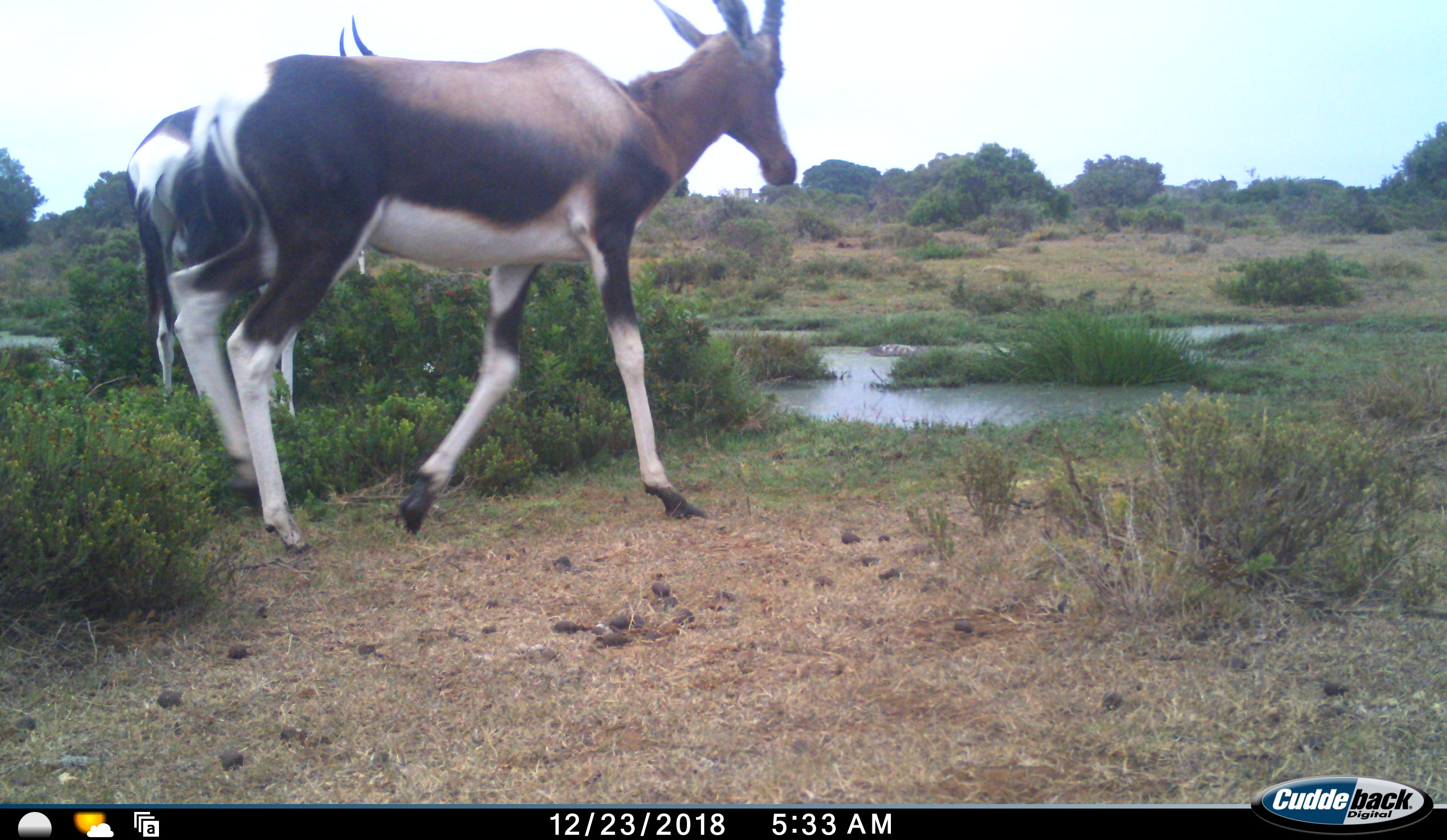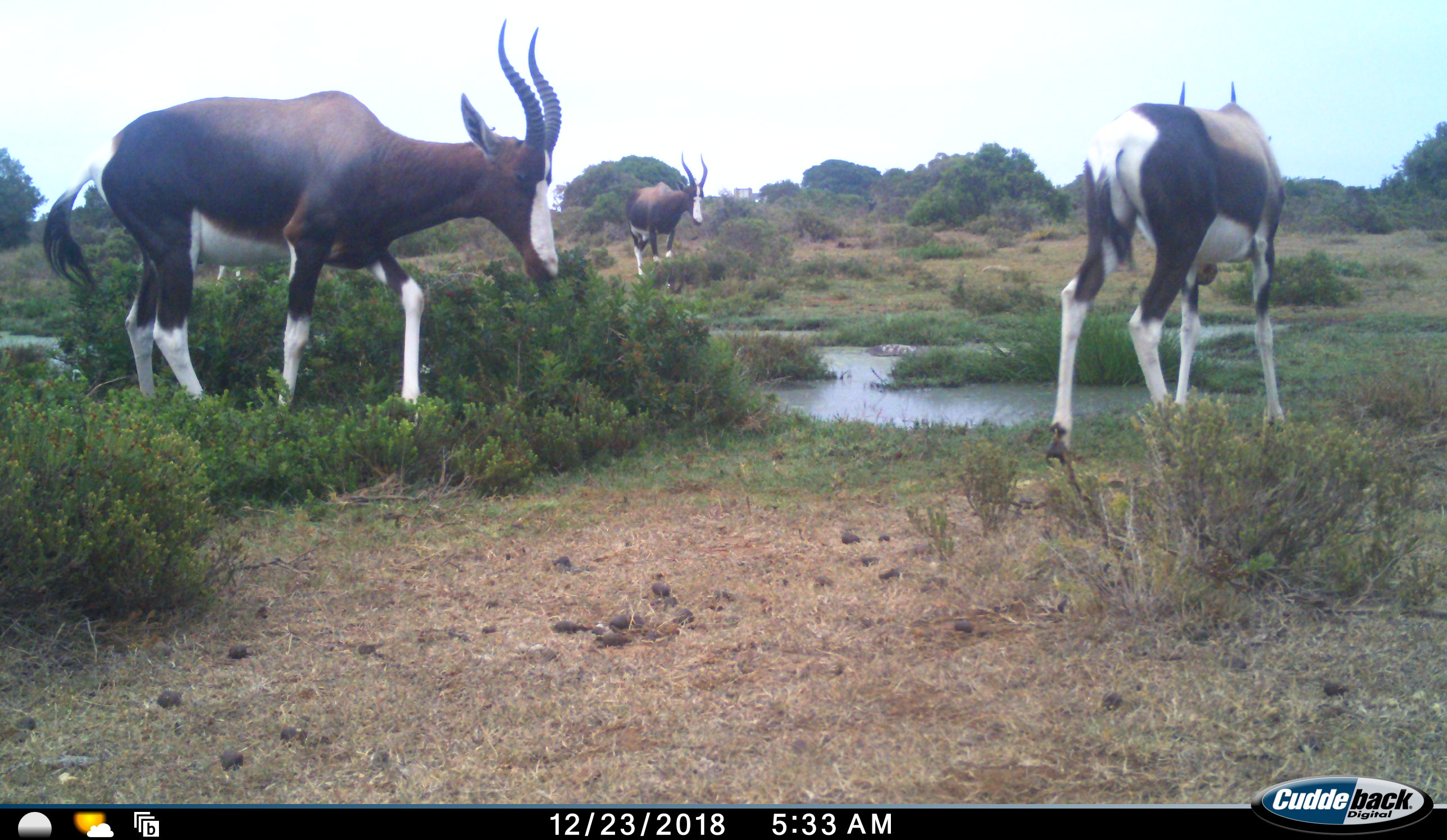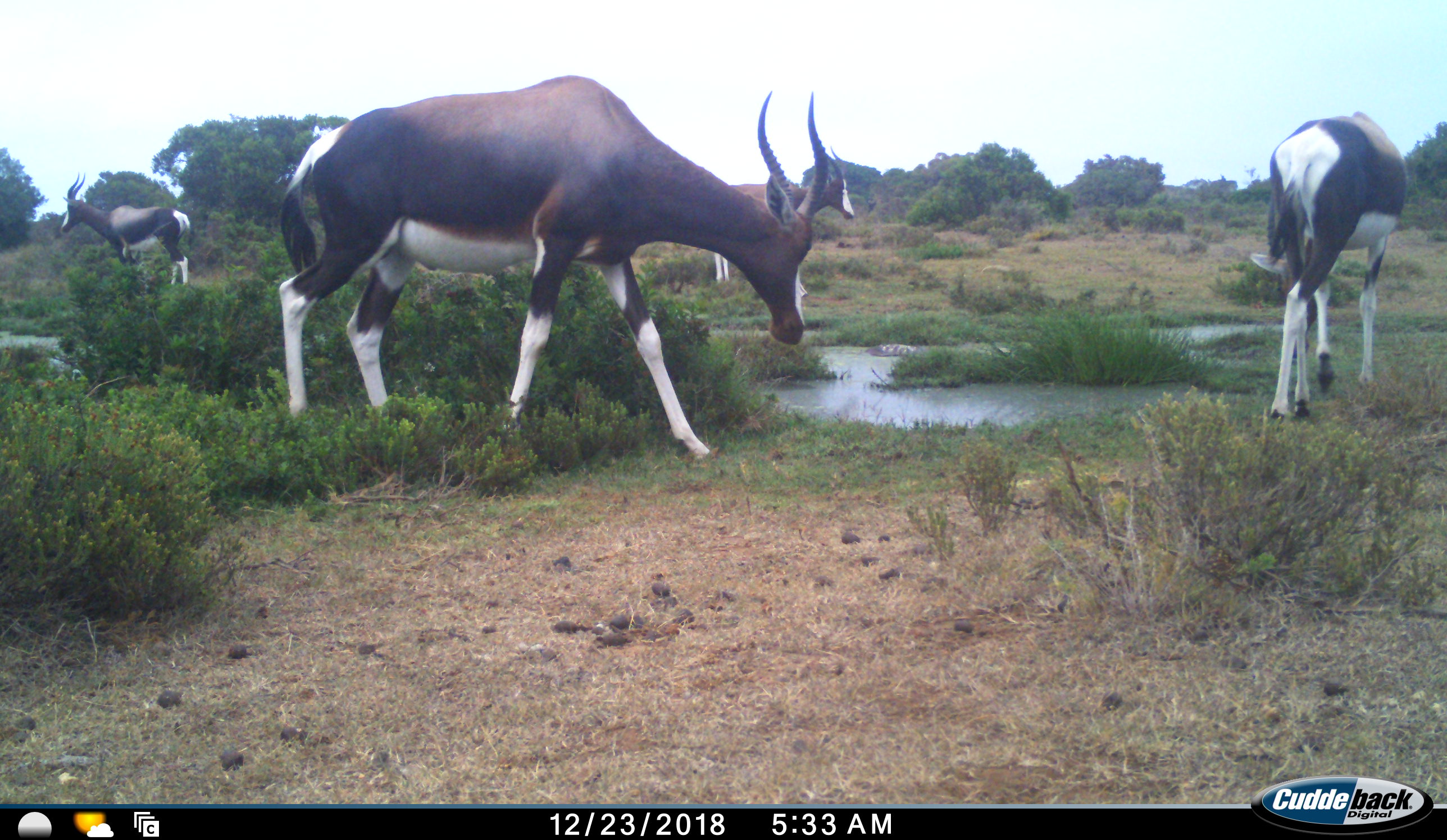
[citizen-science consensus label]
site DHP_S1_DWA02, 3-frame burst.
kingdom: Animalia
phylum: Chordata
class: Mammalia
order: Artiodactyla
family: Bovidae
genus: Damaliscus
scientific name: Damaliscus pygargus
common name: bontebok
Bontebok (Damaliscus pygargus), count 4. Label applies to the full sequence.